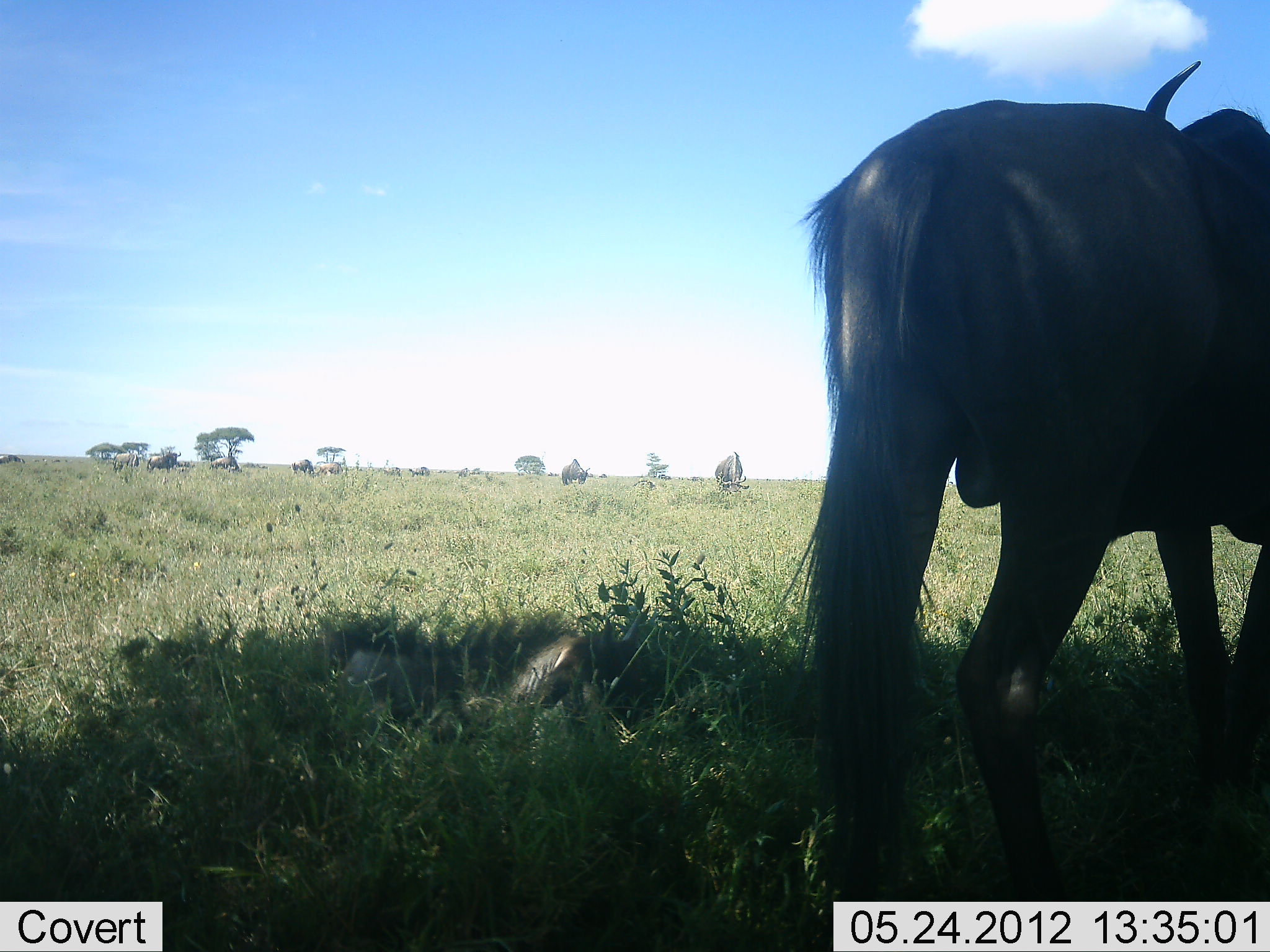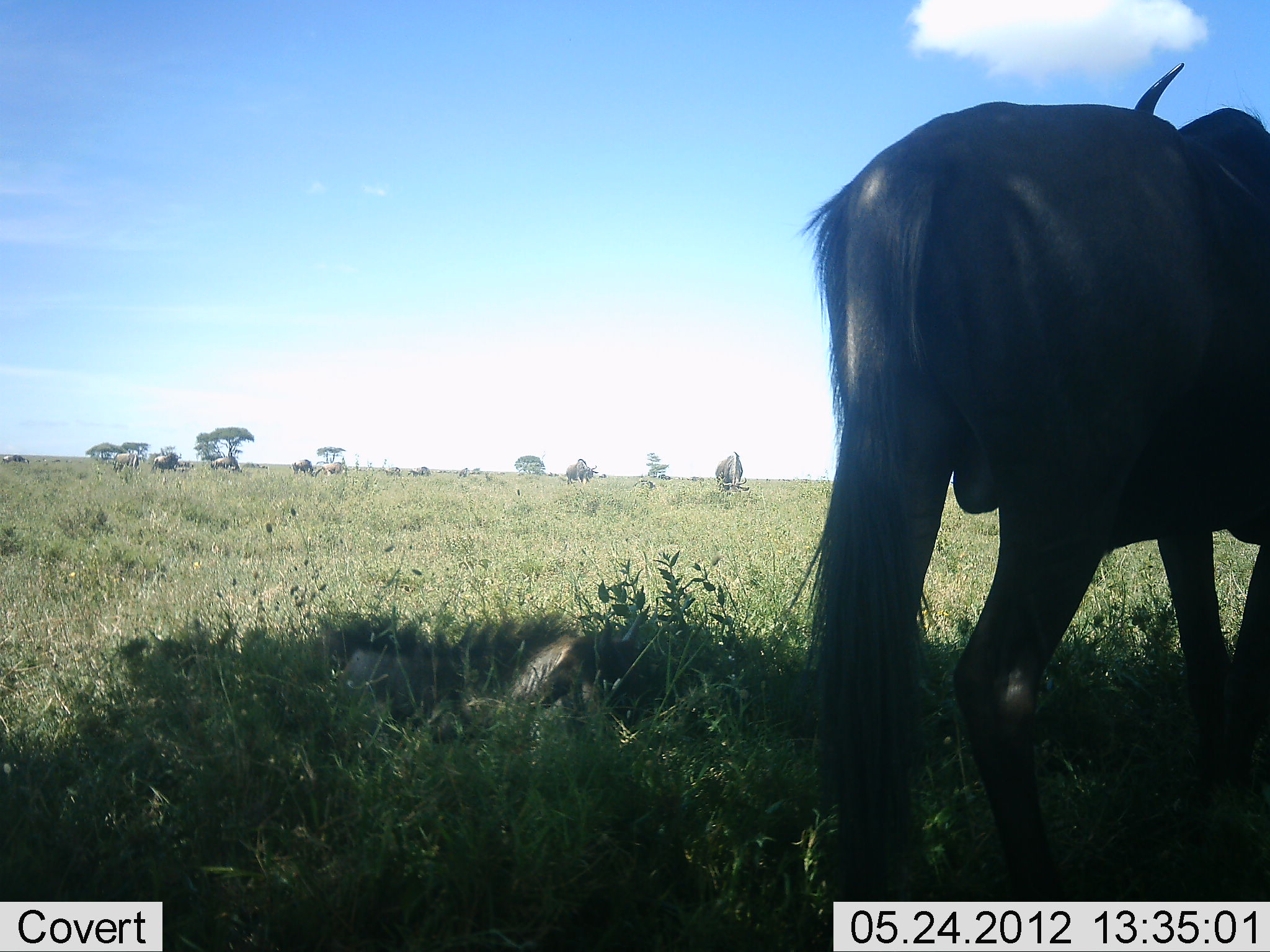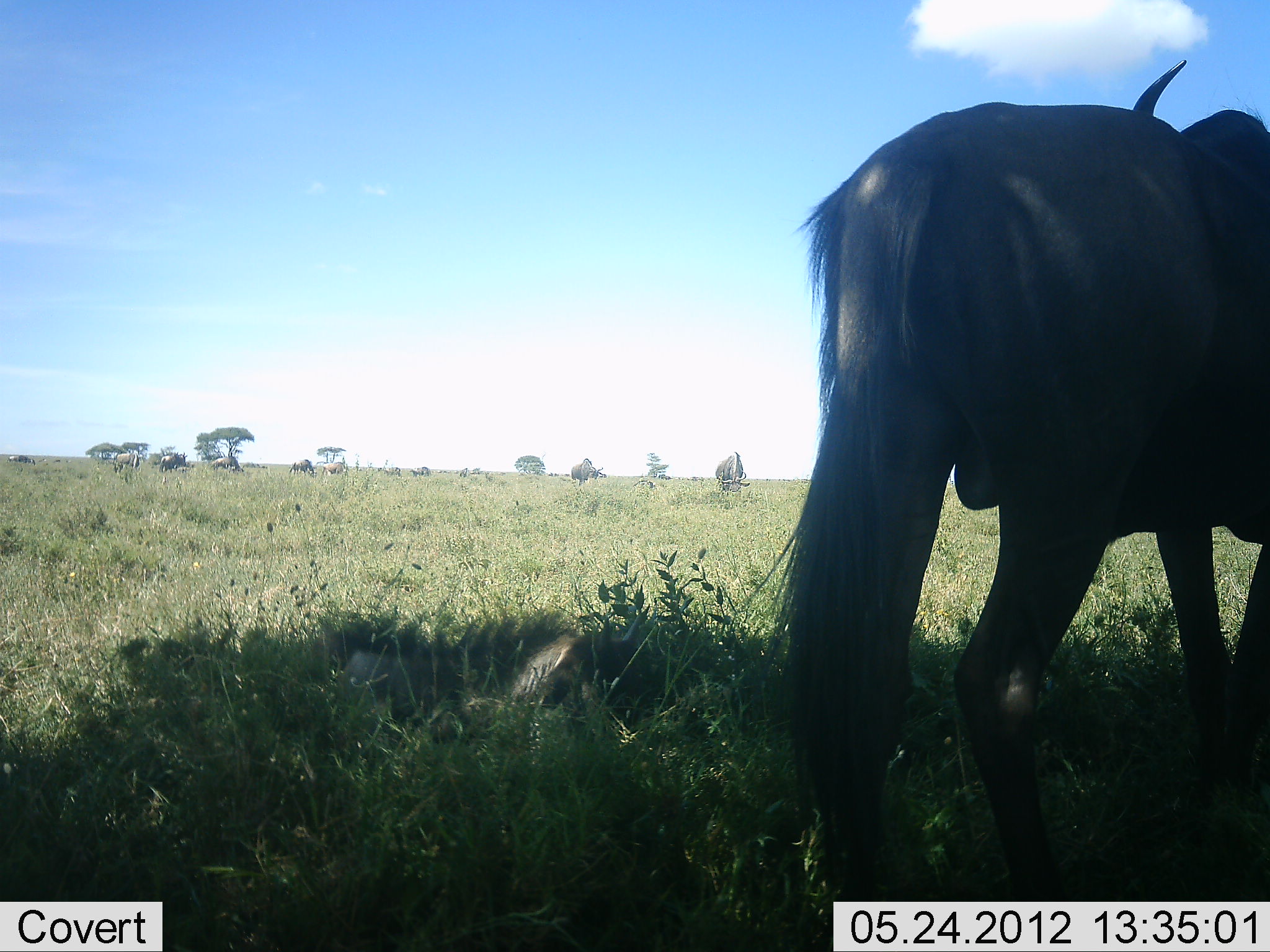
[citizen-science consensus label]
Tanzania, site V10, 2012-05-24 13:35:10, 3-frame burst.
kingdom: Animalia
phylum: Chordata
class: Mammalia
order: Artiodactyla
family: Bovidae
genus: Connochaetes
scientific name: Connochaetes taurinus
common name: blue wildebeest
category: wildebeest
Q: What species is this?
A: Wildebeest (blue wildebeest) (Connochaetes taurinus).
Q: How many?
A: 11-50.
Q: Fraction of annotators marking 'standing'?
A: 70%.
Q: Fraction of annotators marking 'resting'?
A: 20%.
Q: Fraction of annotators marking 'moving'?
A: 50%.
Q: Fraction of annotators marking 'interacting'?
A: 0%.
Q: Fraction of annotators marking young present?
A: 20%.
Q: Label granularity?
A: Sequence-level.